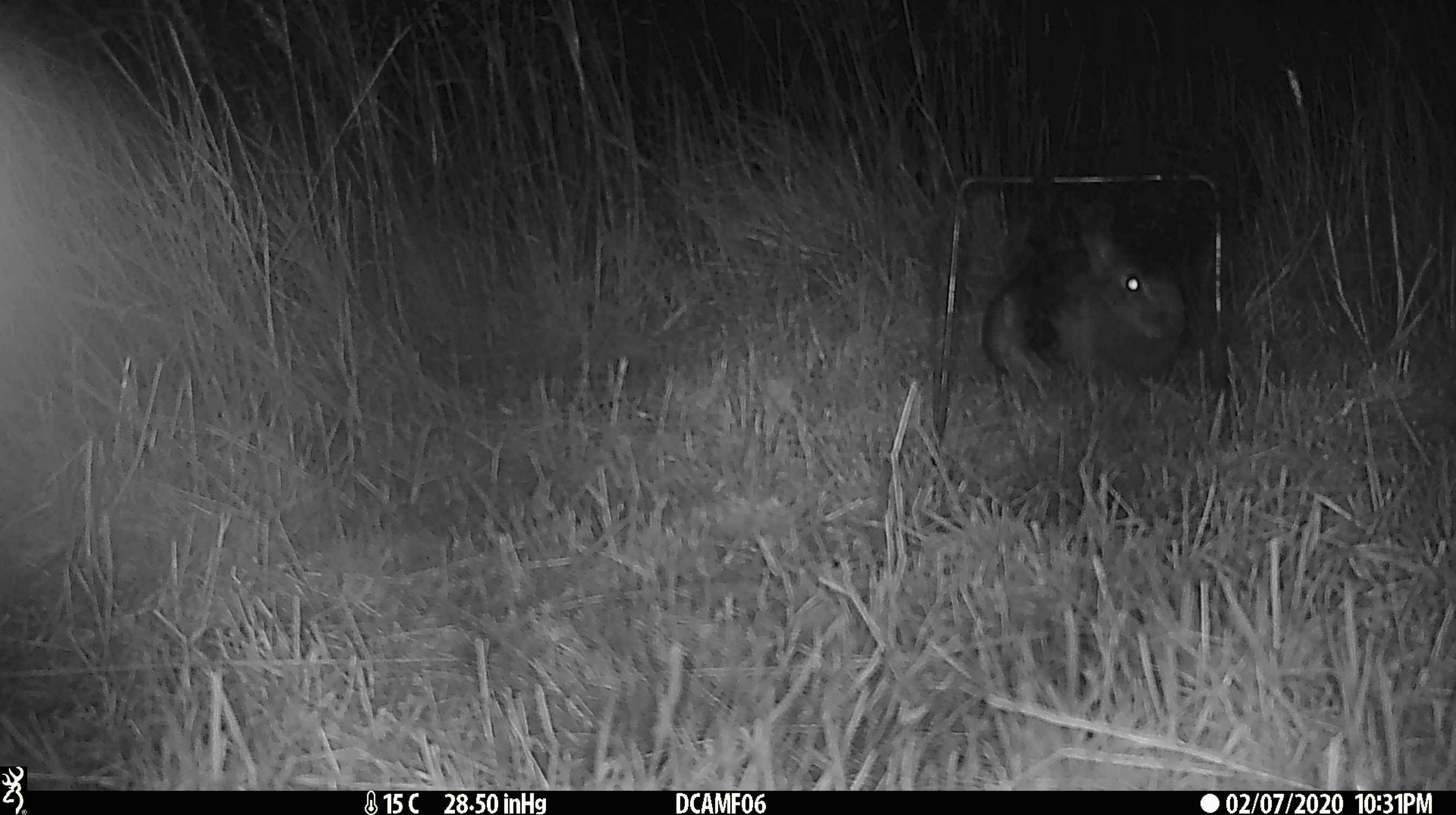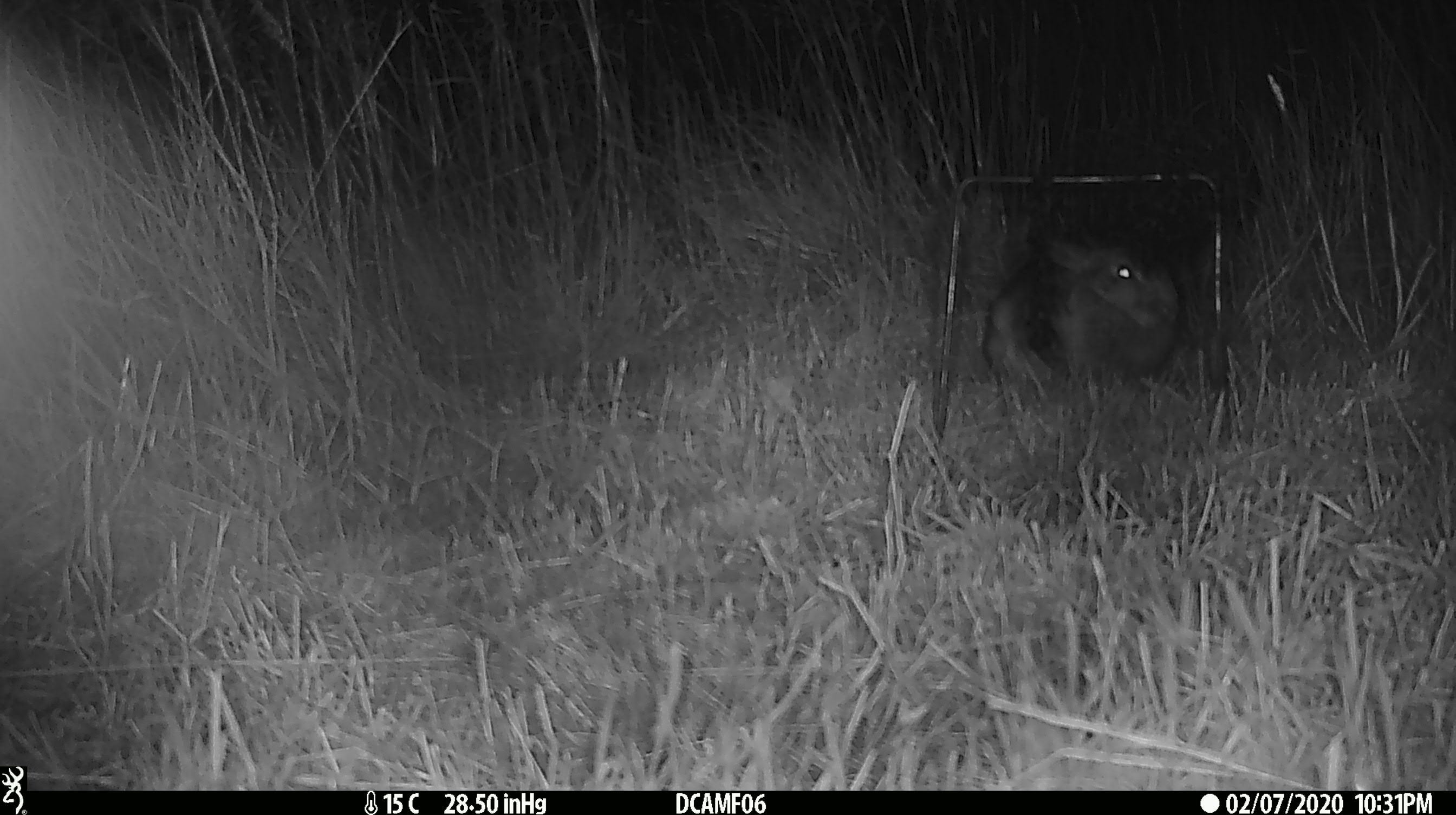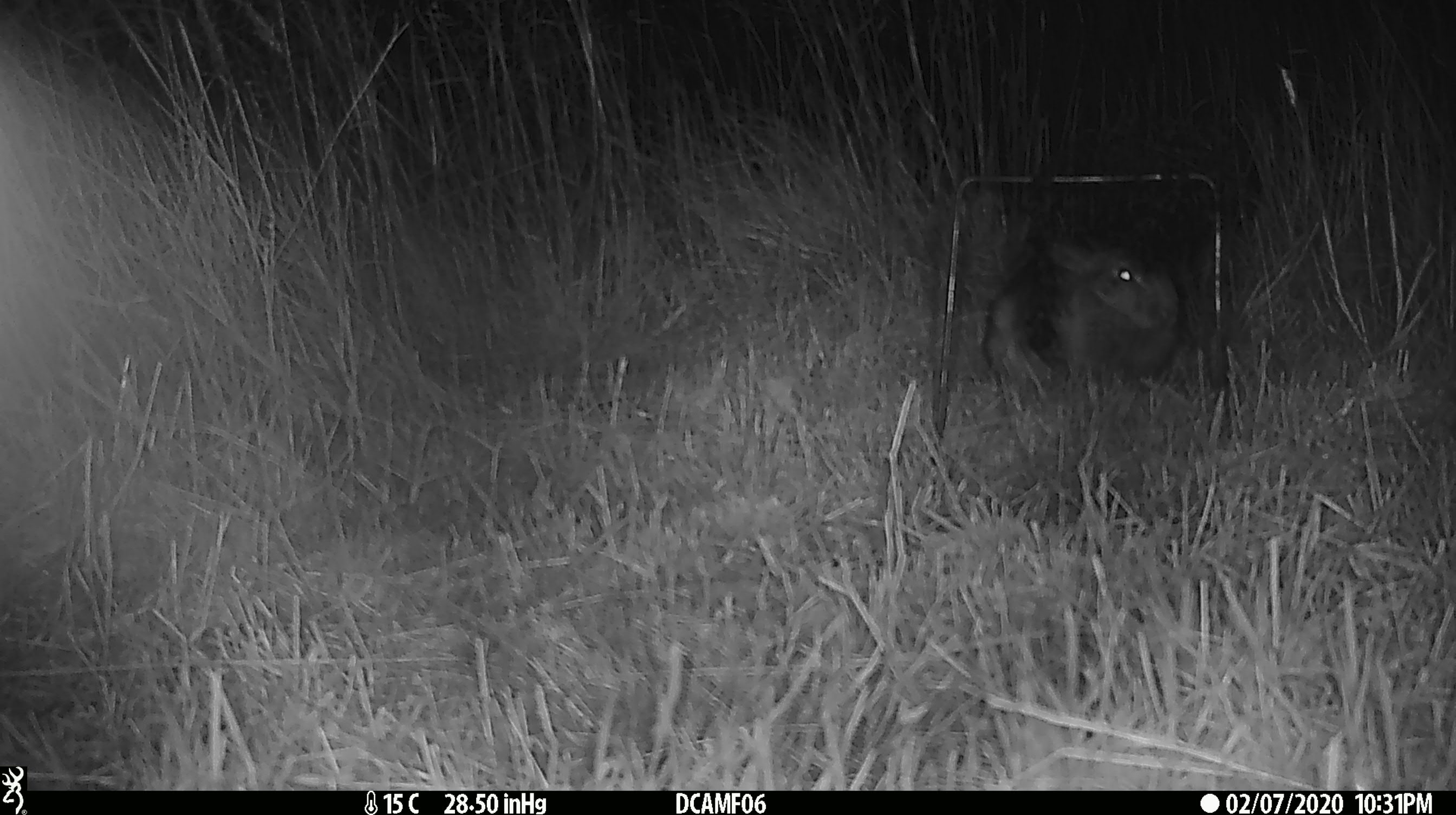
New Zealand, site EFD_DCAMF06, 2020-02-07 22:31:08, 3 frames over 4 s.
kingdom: Animalia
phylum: Chordata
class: Mammalia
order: Lagomorpha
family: Leporidae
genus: Oryctolagus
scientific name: Oryctolagus cuniculus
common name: european rabbit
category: rabbit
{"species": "rabbit (european rabbit) (Oryctolagus cuniculus)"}